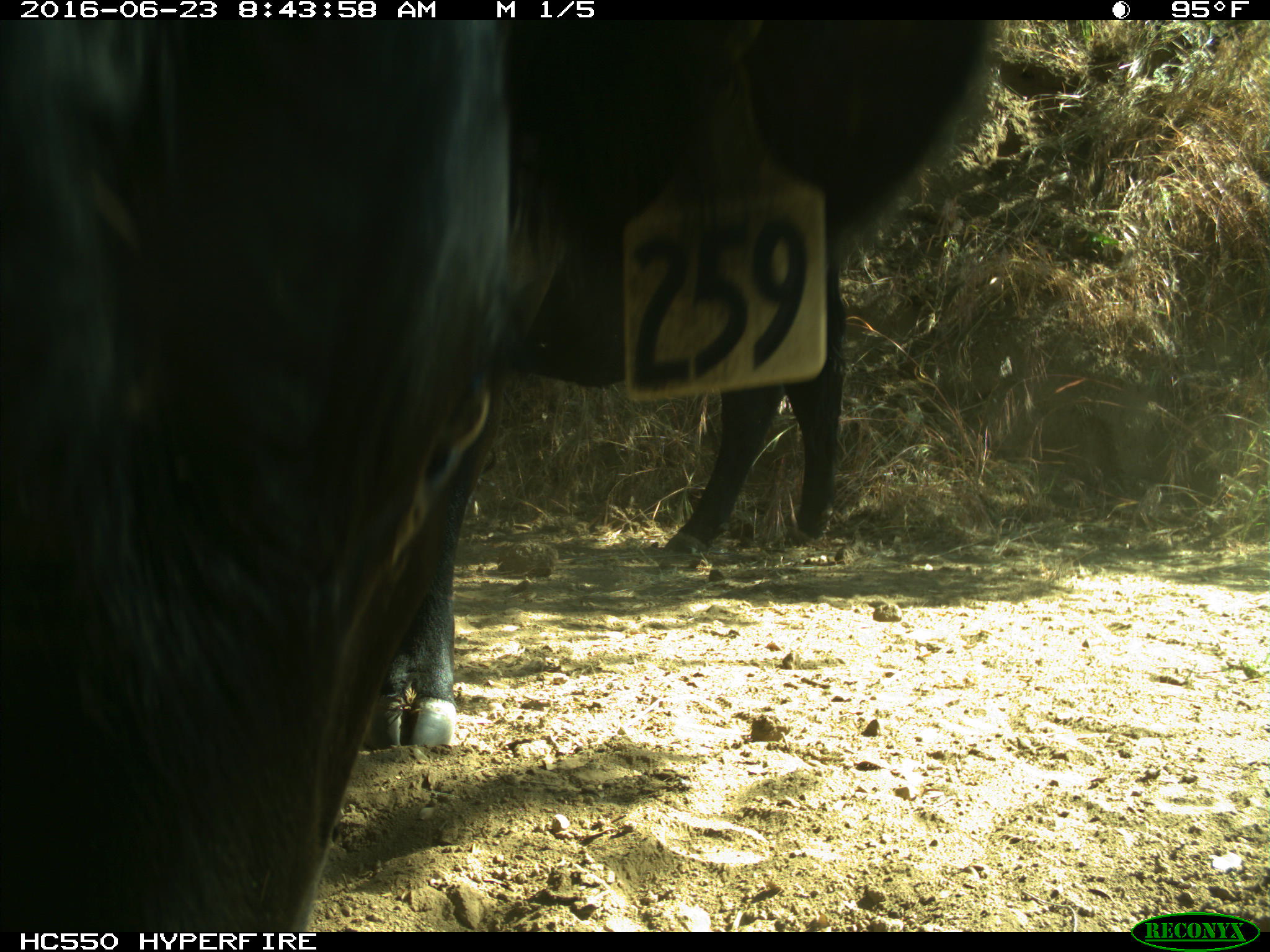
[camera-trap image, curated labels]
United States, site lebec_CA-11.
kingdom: Animalia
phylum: Chordata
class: Mammalia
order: Artiodactyla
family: Bovidae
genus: Bos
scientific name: Bos taurus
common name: domestic cow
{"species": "Bos taurus (domestic cow)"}